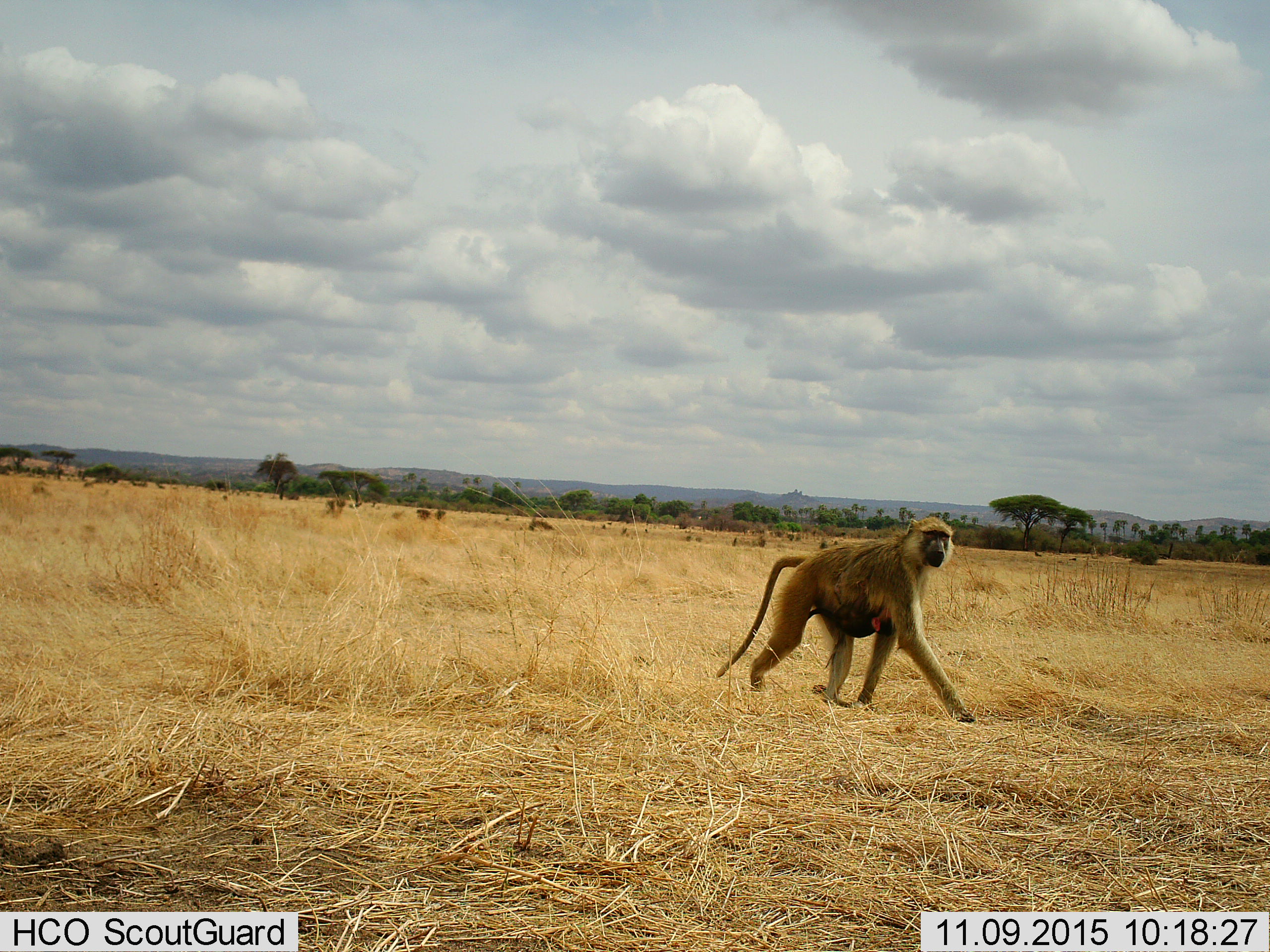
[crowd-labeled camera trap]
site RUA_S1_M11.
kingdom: Animalia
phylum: Chordata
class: Mammalia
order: Primates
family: Cercopithecidae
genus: Papio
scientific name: Papio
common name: baboon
Baboon (Papio), count 2. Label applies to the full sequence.